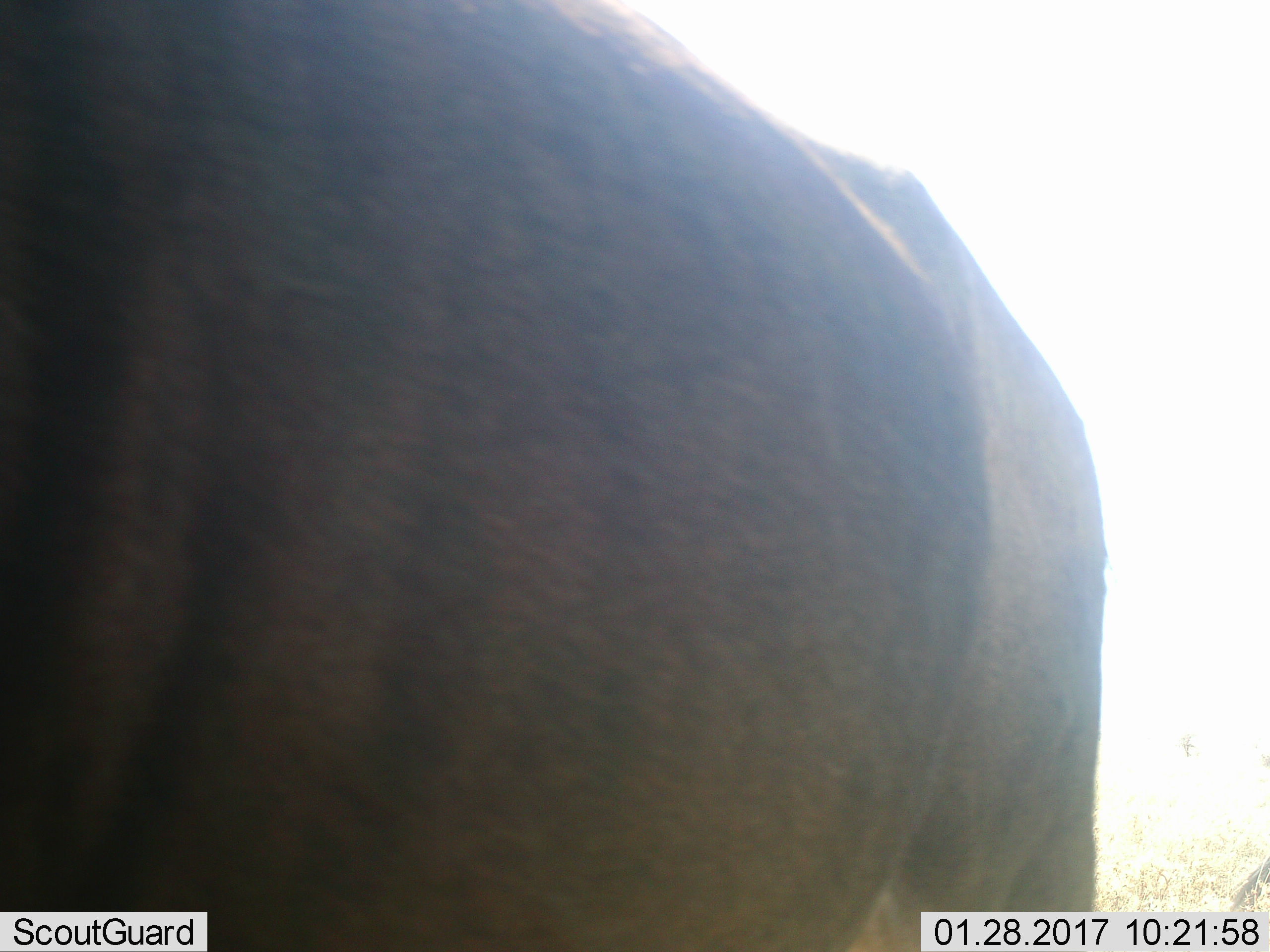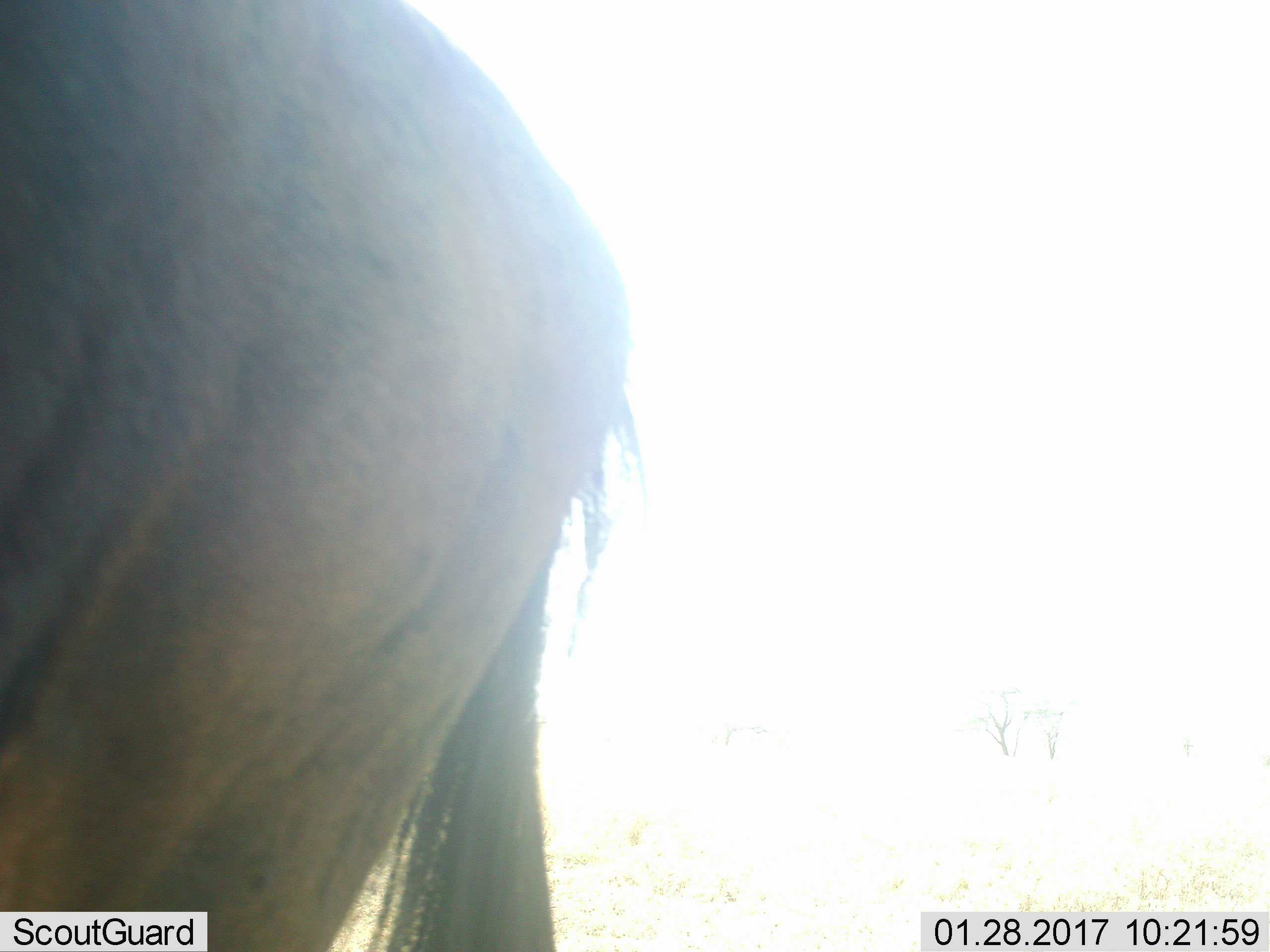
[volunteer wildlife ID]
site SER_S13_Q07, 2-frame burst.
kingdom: Animalia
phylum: Chordata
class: Mammalia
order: Artiodactyla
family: Bovidae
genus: Connochaetes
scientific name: Connochaetes taurinus taurinus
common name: blue wildebeest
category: wildebeestblue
Wildebeestblue (blue wildebeest) (Connochaetes taurinus taurinus), count 1. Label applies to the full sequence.